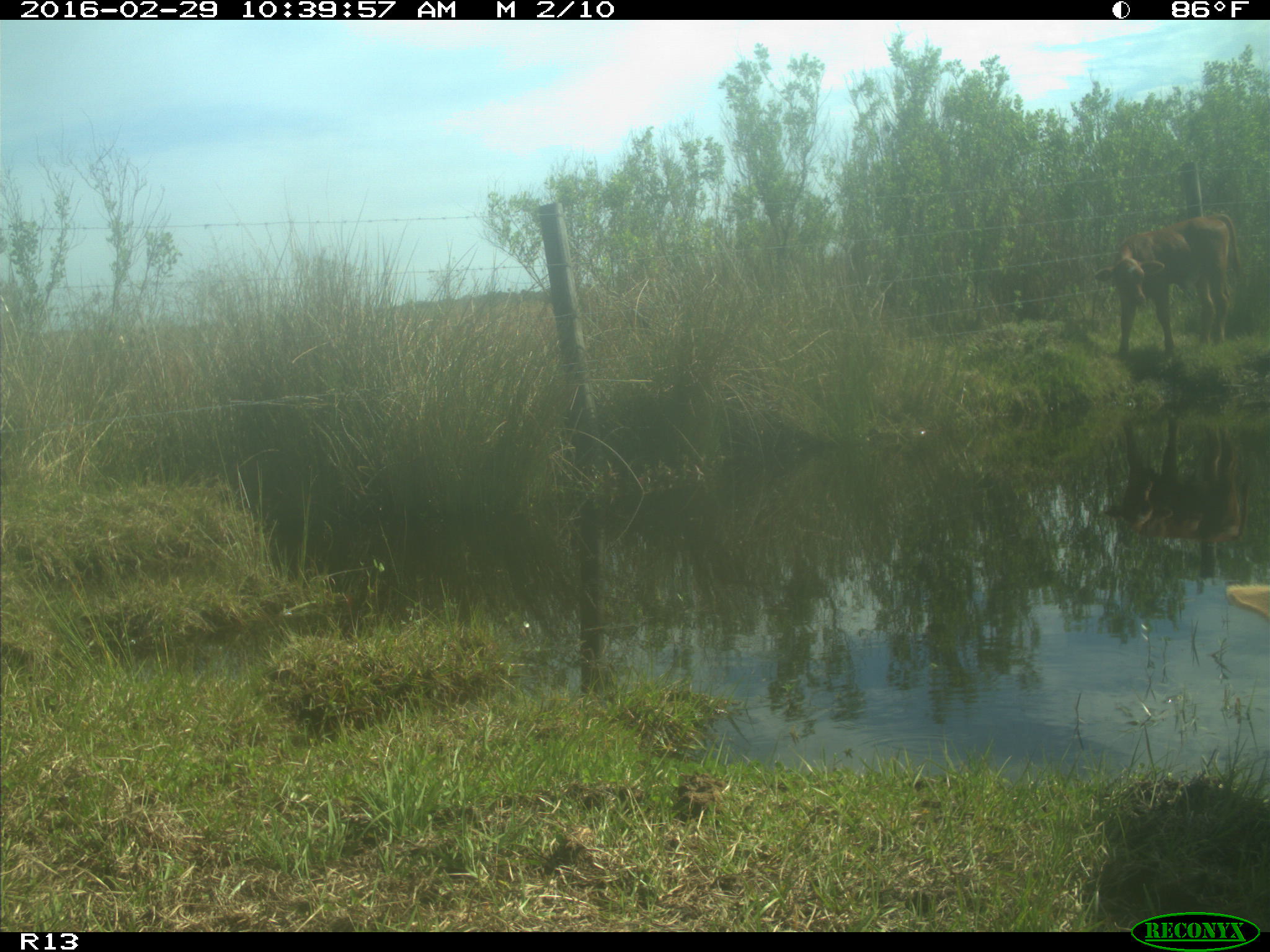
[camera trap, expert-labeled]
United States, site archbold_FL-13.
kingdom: Animalia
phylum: Chordata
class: Mammalia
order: Artiodactyla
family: Bovidae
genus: Bos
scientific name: Bos taurus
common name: domestic cow